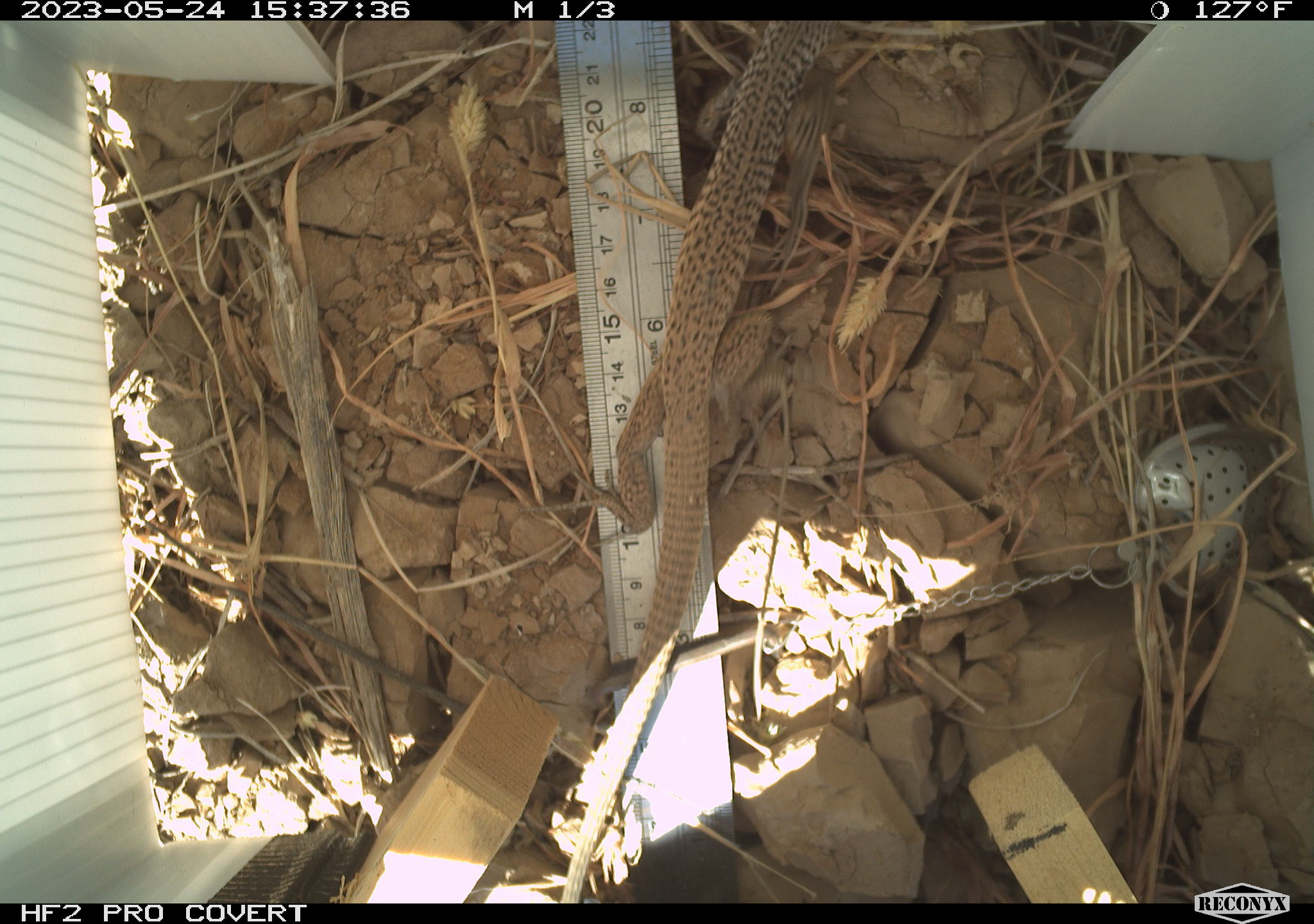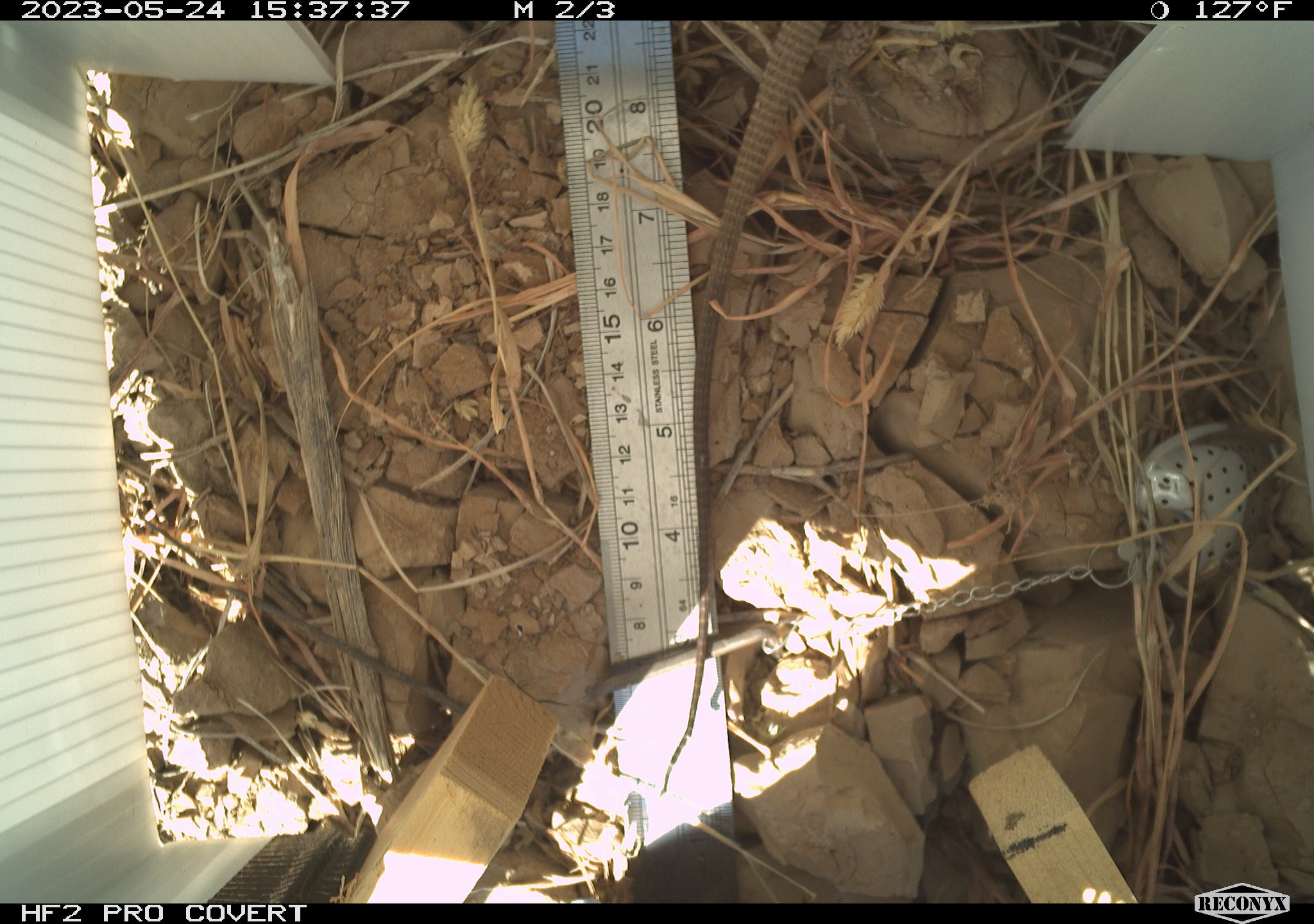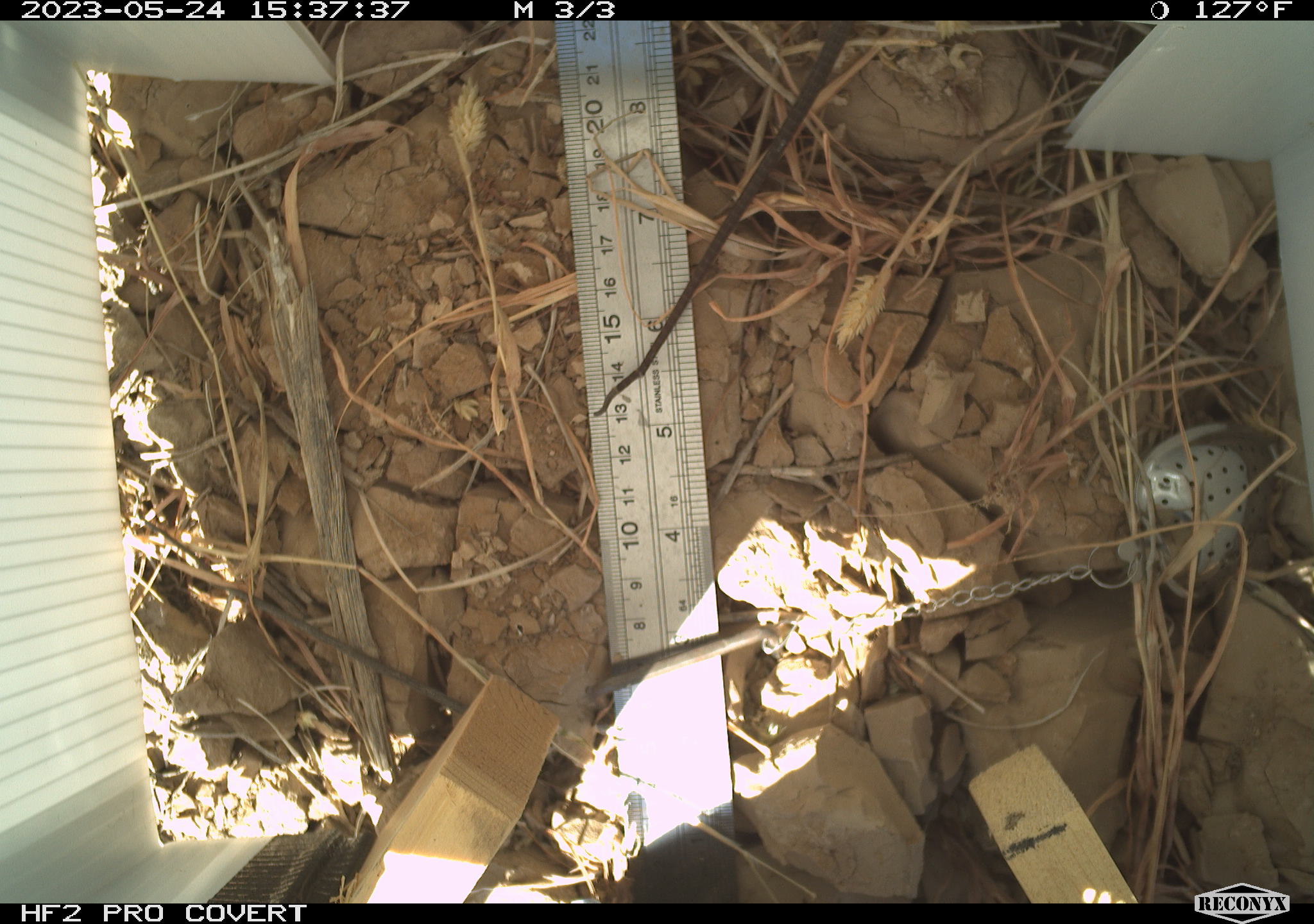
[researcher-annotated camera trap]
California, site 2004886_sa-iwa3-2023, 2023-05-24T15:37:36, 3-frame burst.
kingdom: Animalia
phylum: Chordata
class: Reptilia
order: Squamata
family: Teiidae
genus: Aspidoscelis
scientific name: Aspidoscelis tigris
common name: western whiptail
Western whiptail (Aspidoscelis tigris).